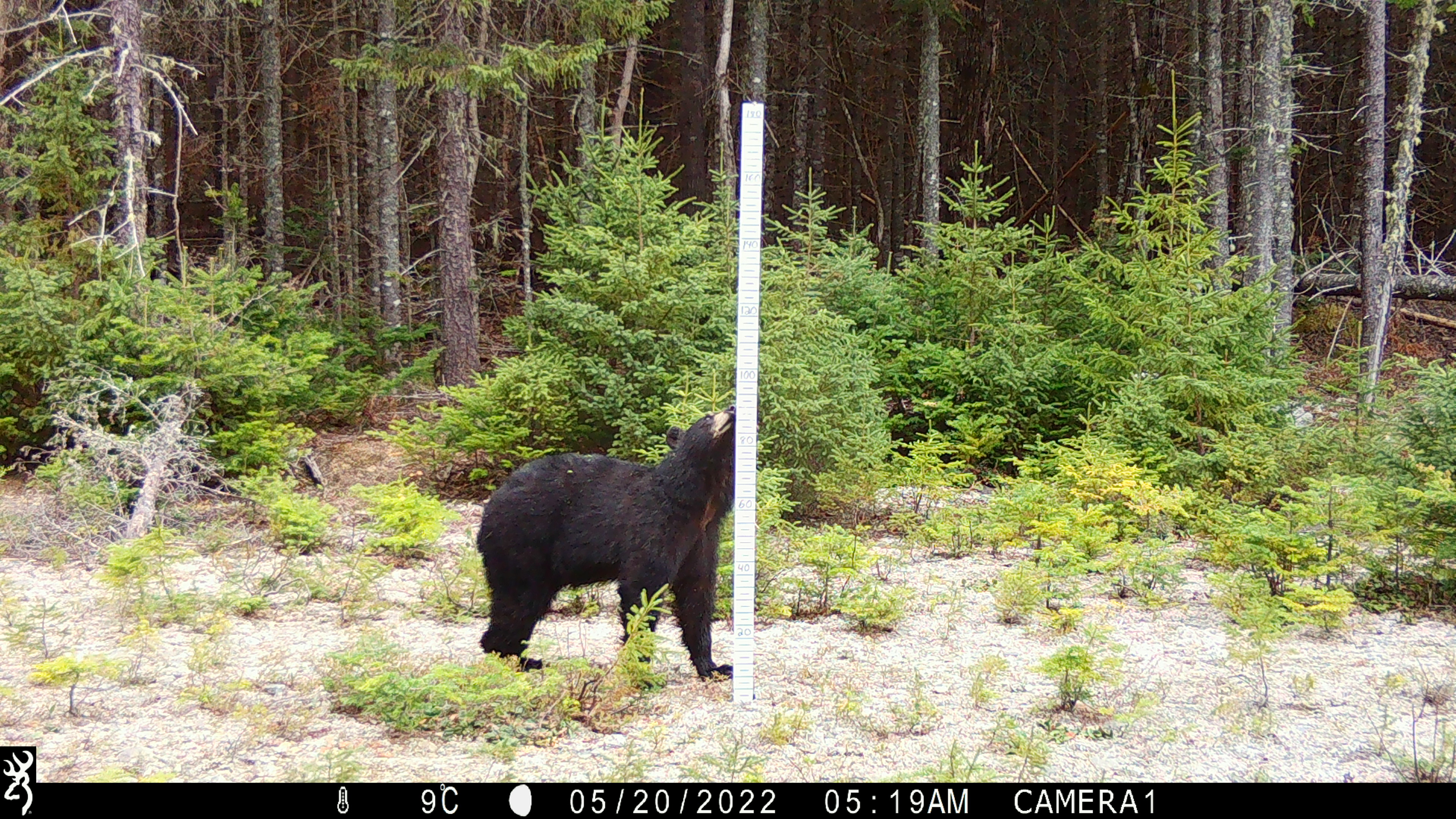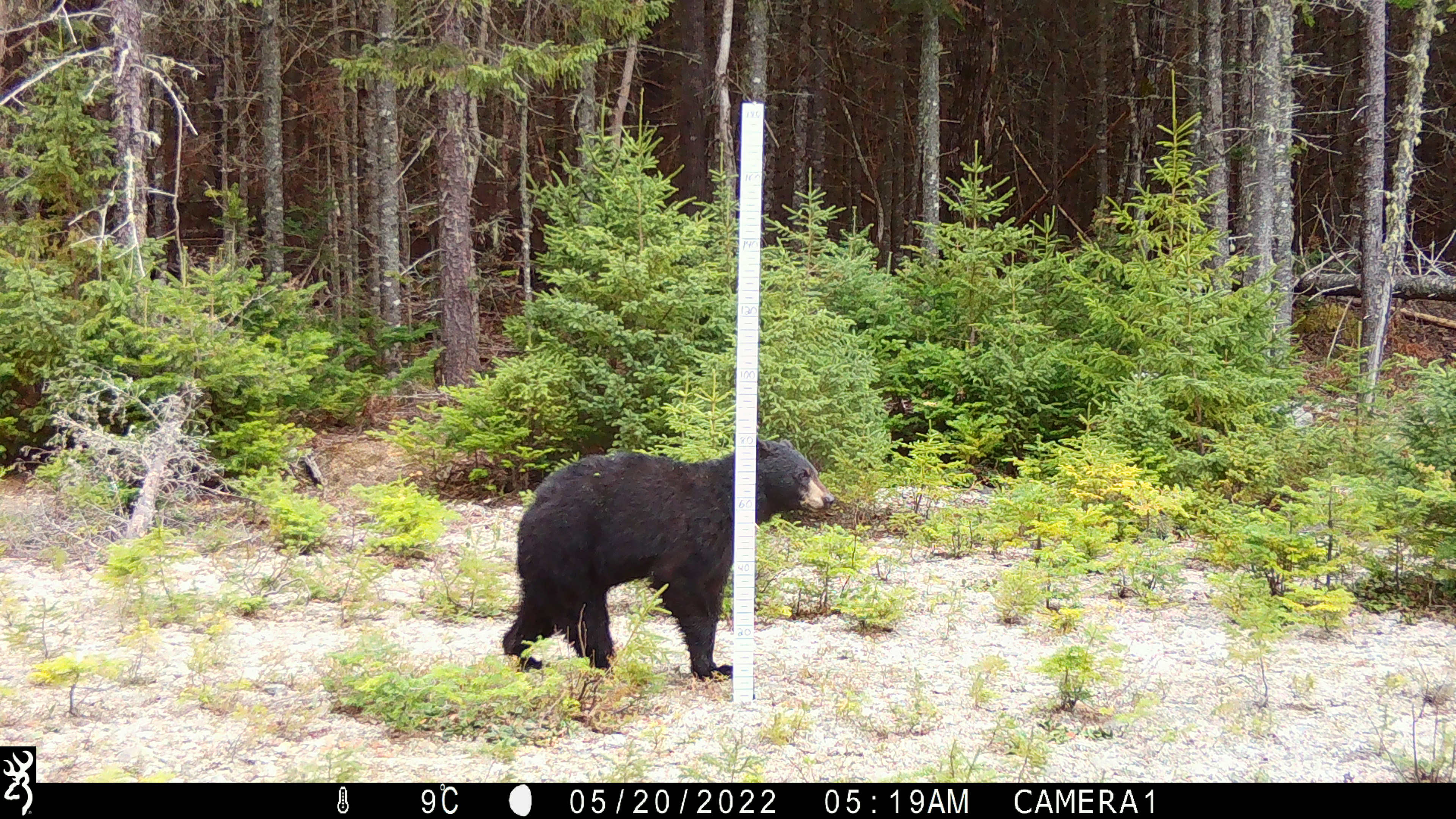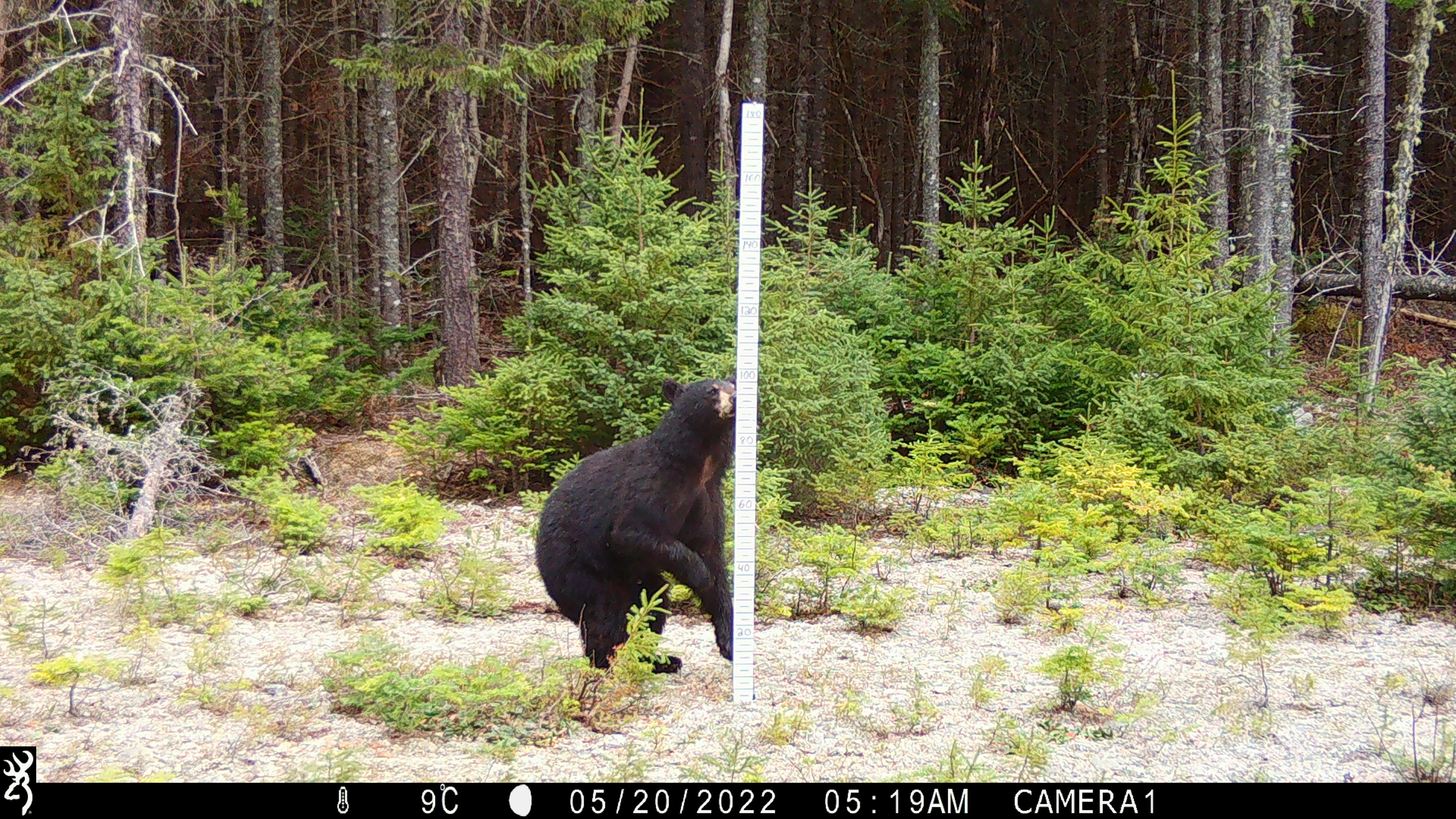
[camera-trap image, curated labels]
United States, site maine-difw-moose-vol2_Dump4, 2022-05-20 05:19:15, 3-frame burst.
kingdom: Animalia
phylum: Chordata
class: Mammalia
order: Carnivora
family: Ursidae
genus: Ursus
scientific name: Ursus americanus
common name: black bear